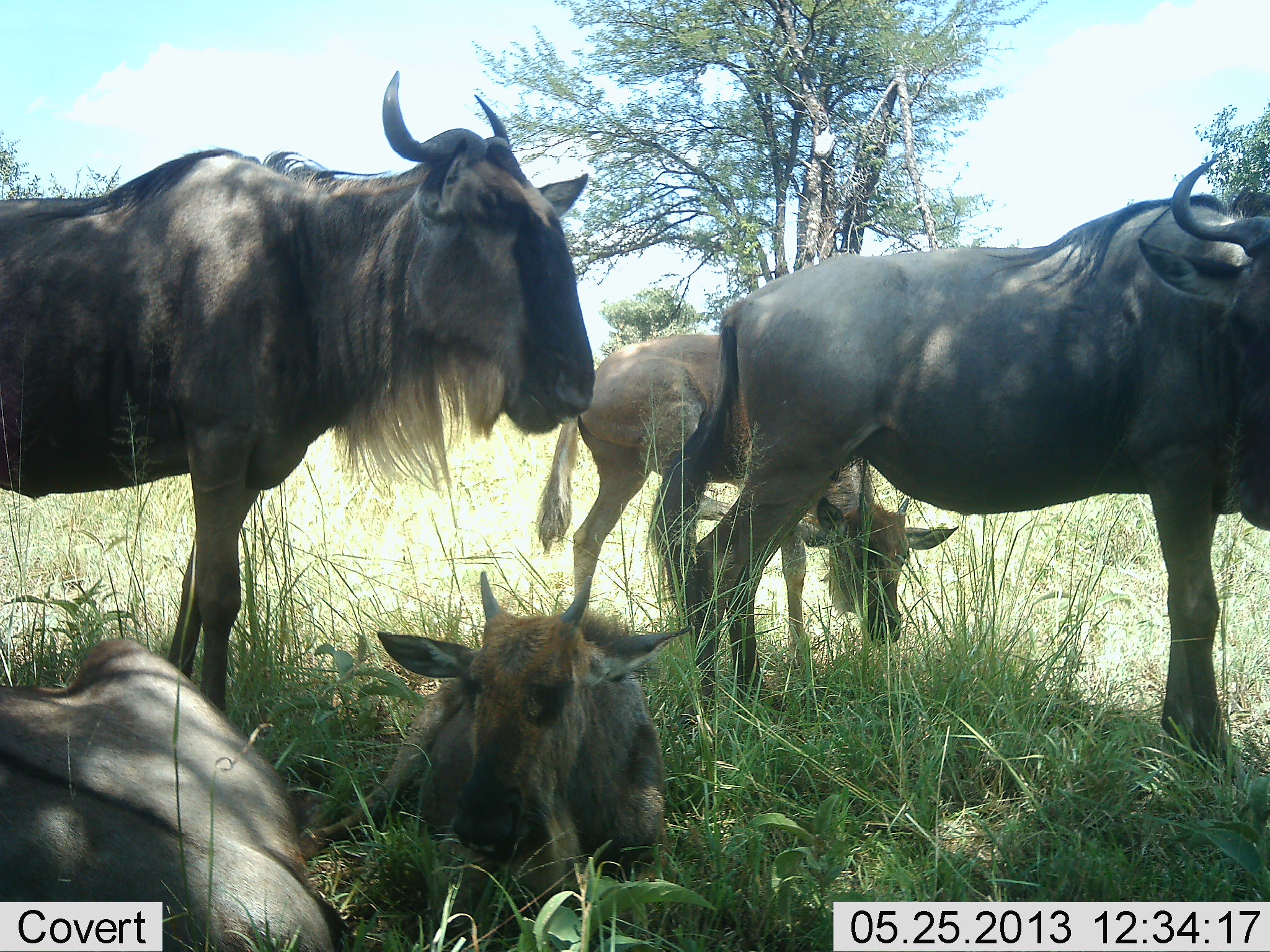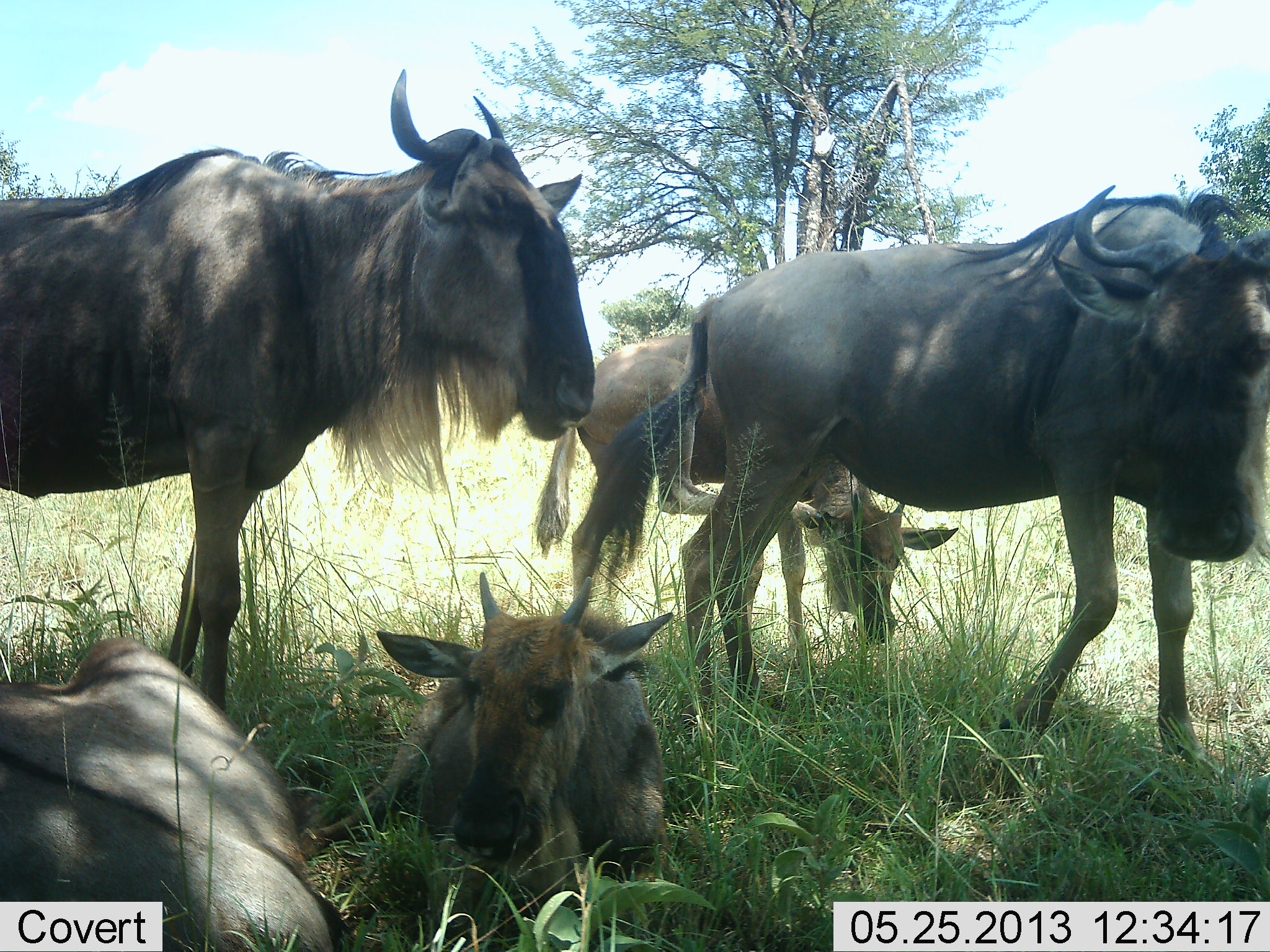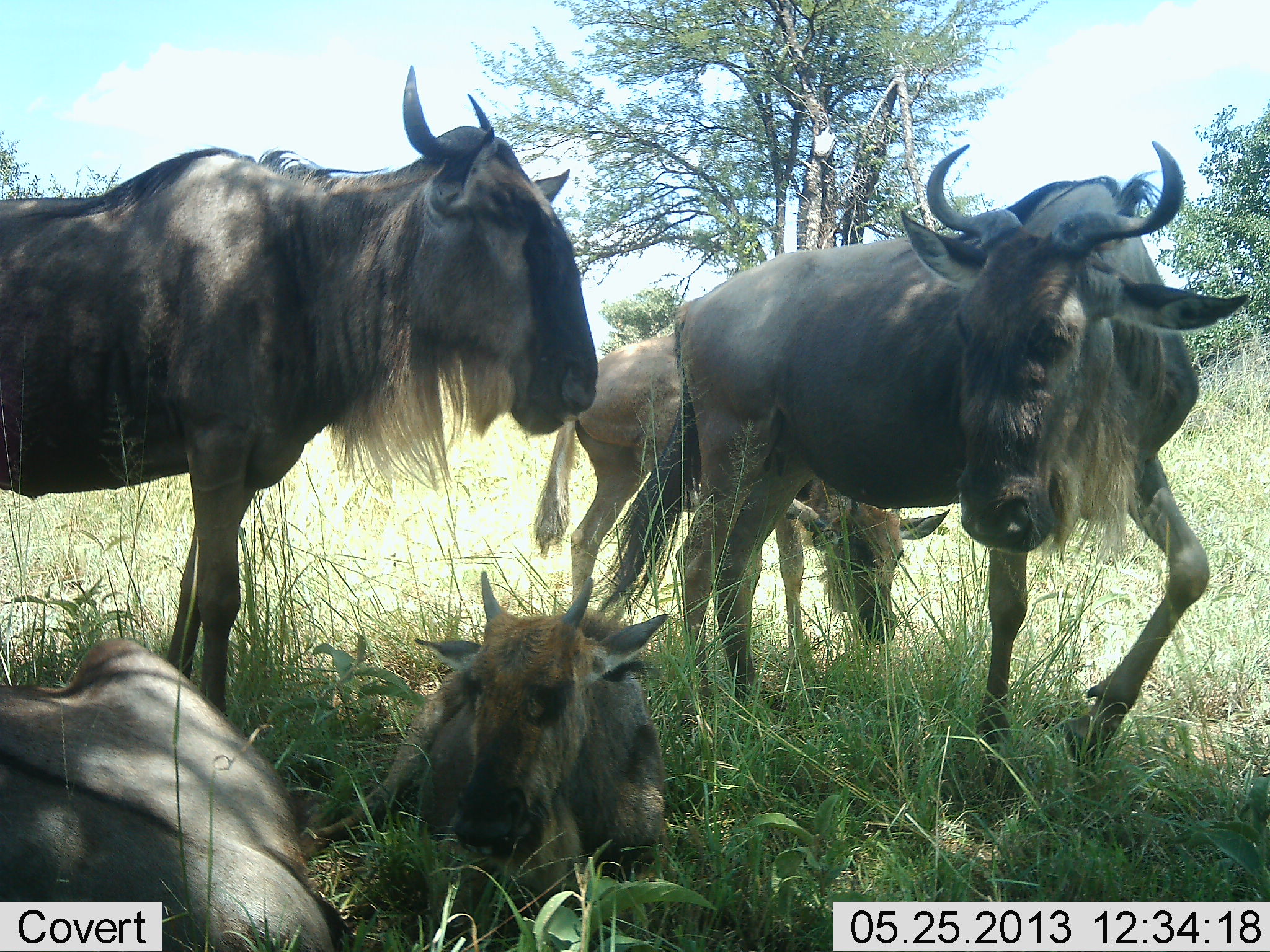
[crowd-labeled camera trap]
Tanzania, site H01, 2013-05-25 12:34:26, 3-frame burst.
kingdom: Animalia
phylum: Chordata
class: Mammalia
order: Artiodactyla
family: Bovidae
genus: Connochaetes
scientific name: Connochaetes taurinus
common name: blue wildebeest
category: wildebeest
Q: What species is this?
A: Wildebeest (blue wildebeest) (Connochaetes taurinus).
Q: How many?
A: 5.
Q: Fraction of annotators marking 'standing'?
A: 80%.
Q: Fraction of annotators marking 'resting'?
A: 90%.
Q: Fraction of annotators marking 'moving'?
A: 20%.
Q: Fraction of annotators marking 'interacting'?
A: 10%.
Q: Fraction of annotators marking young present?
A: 80%.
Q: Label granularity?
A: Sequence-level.